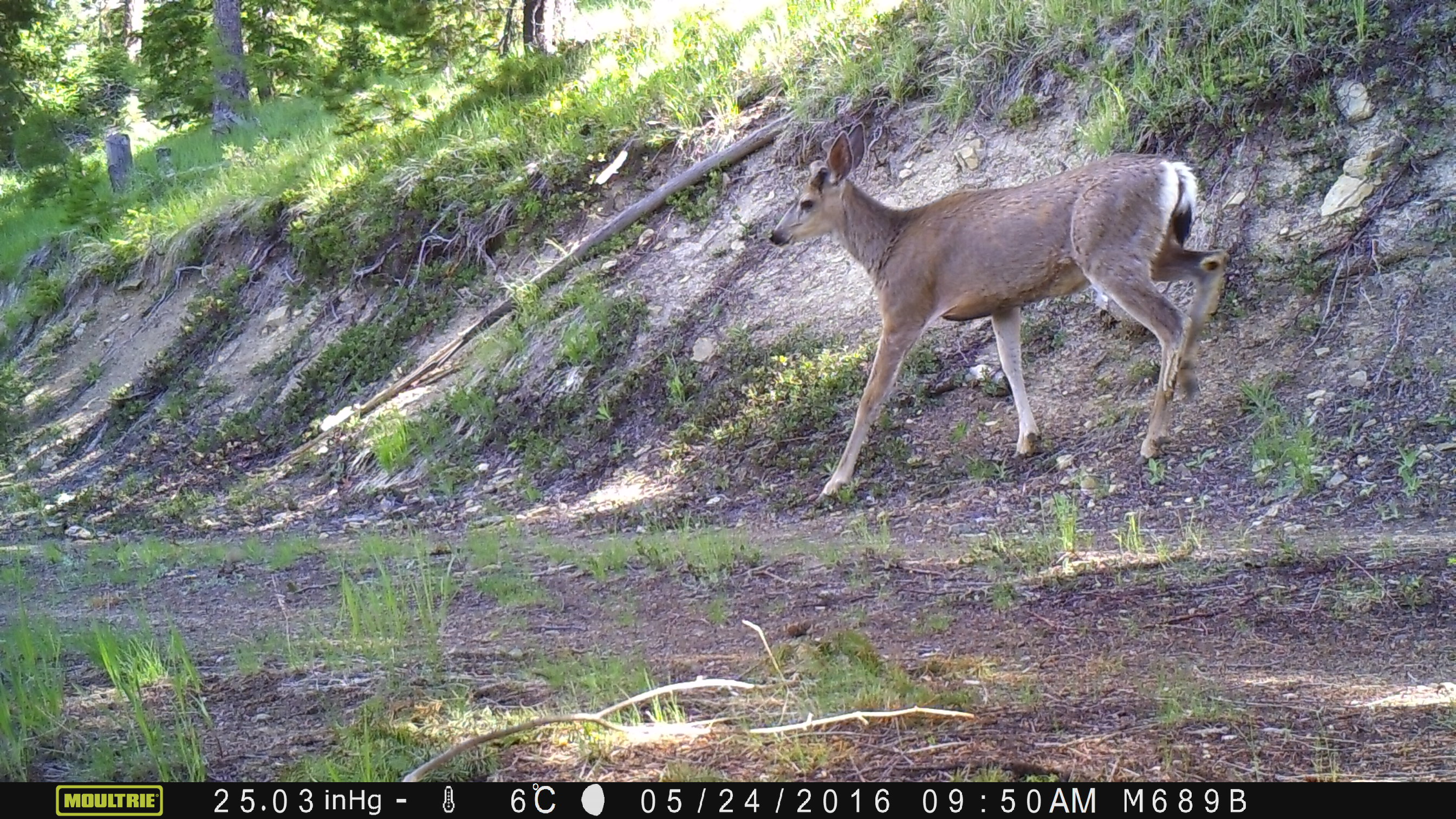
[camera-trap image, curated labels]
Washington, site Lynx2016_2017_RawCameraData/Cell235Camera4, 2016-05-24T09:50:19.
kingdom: Animalia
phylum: Chordata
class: Mammalia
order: Artiodactyla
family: Cervidae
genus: Odocoileus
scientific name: Odocoileus hemionus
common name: mule deer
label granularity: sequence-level